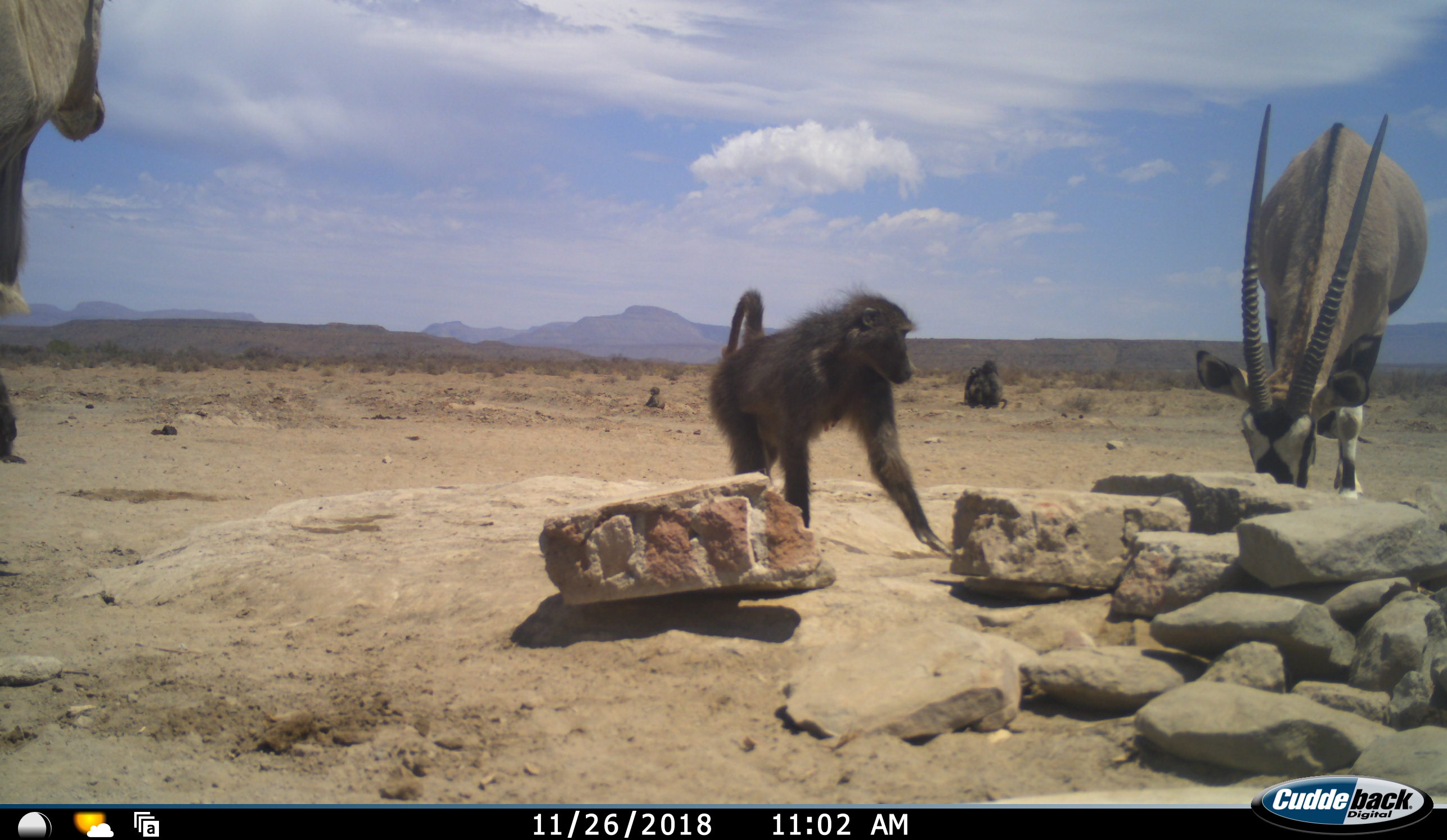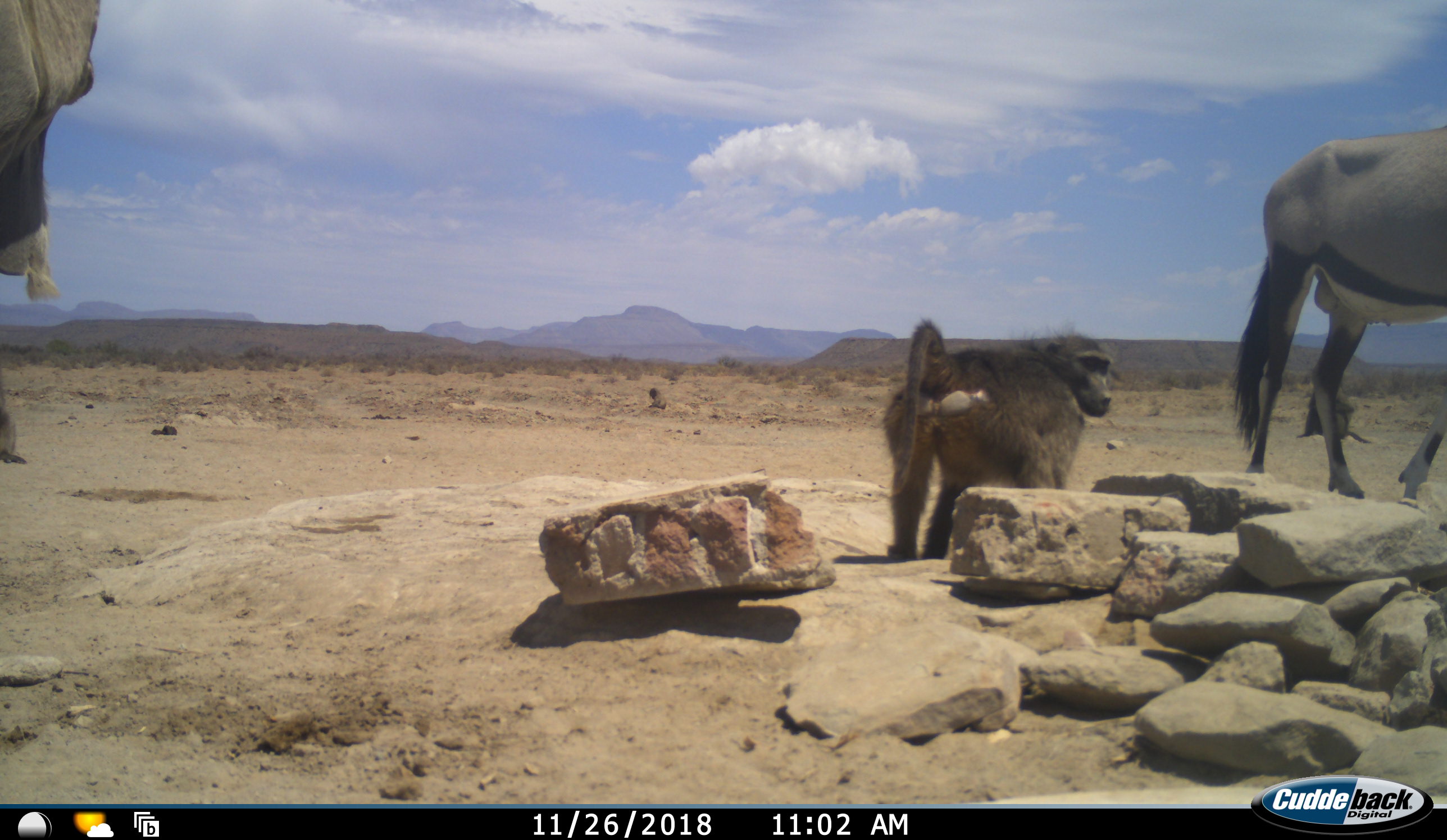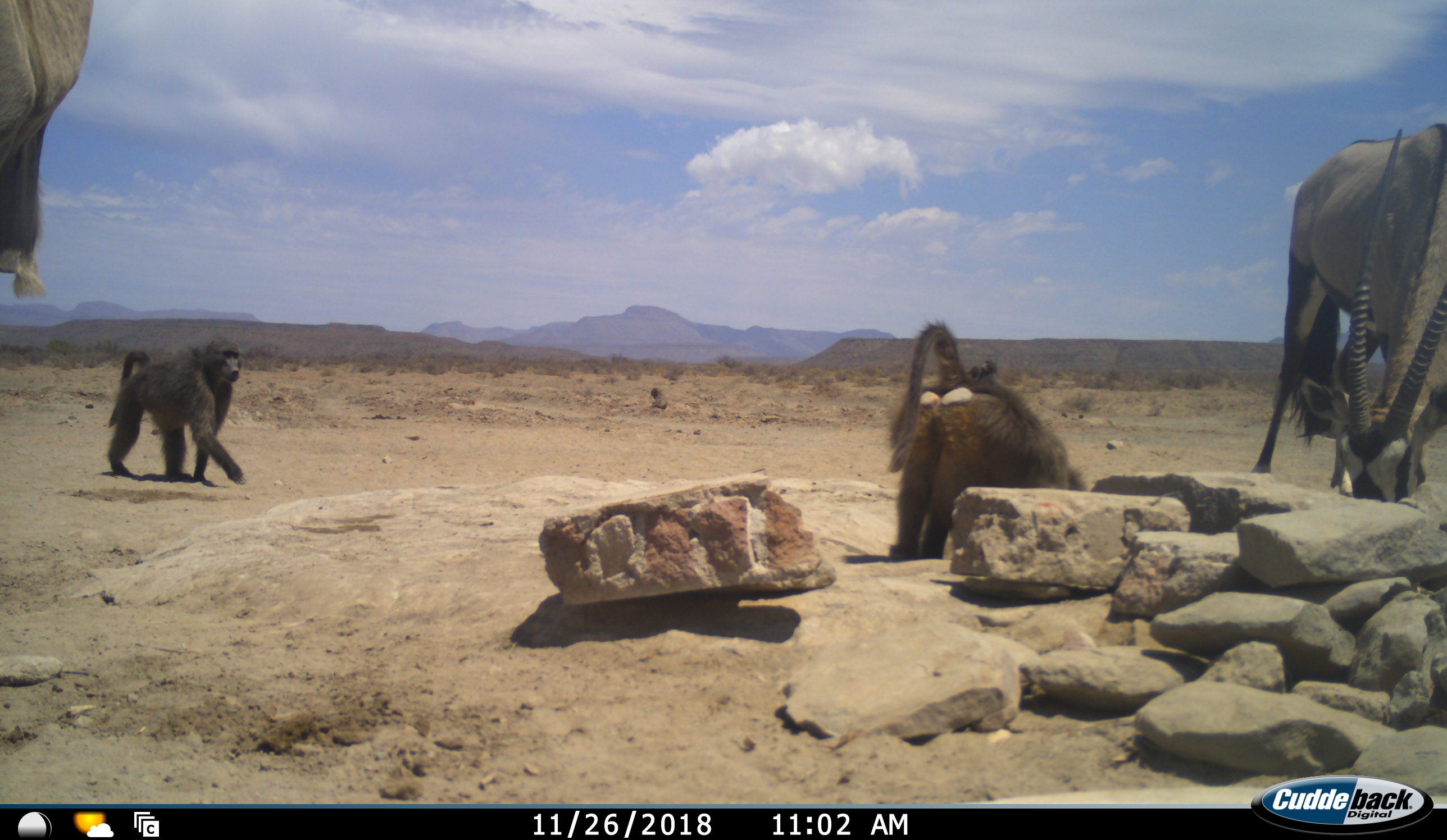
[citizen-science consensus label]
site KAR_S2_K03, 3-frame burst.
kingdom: Animalia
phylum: Chordata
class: Mammalia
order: Primates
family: Cercopithecidae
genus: Papio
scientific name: Papio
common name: baboon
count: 5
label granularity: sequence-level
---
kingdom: Animalia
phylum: Chordata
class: Mammalia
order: Artiodactyla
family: Bovidae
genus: Oryx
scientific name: Oryx gazella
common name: gemsbok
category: oryx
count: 2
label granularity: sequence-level